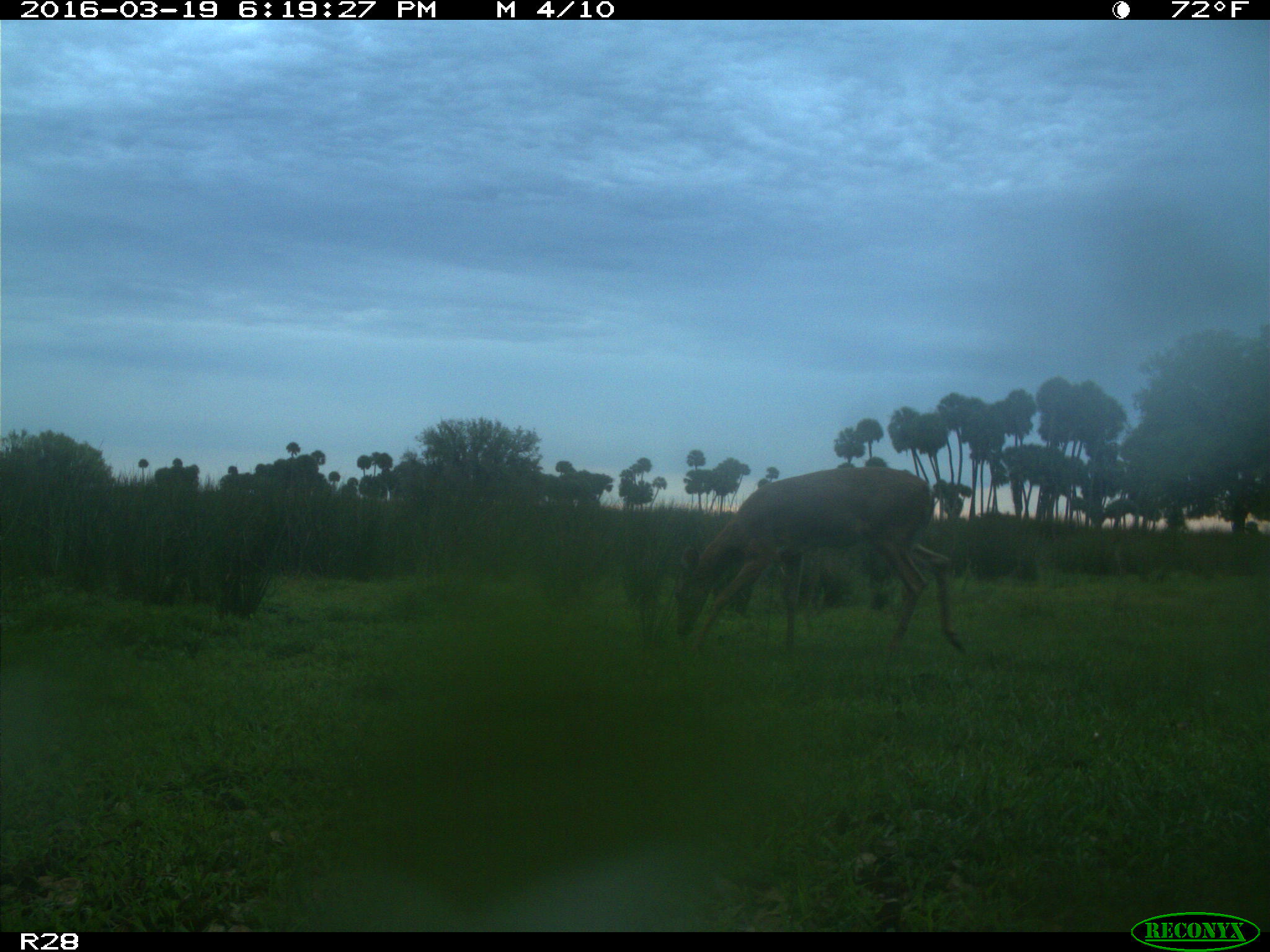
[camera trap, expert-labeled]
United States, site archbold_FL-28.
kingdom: Animalia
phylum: Chordata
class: Mammalia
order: Artiodactyla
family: Bovidae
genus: Bos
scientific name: Bos taurus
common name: domestic cow